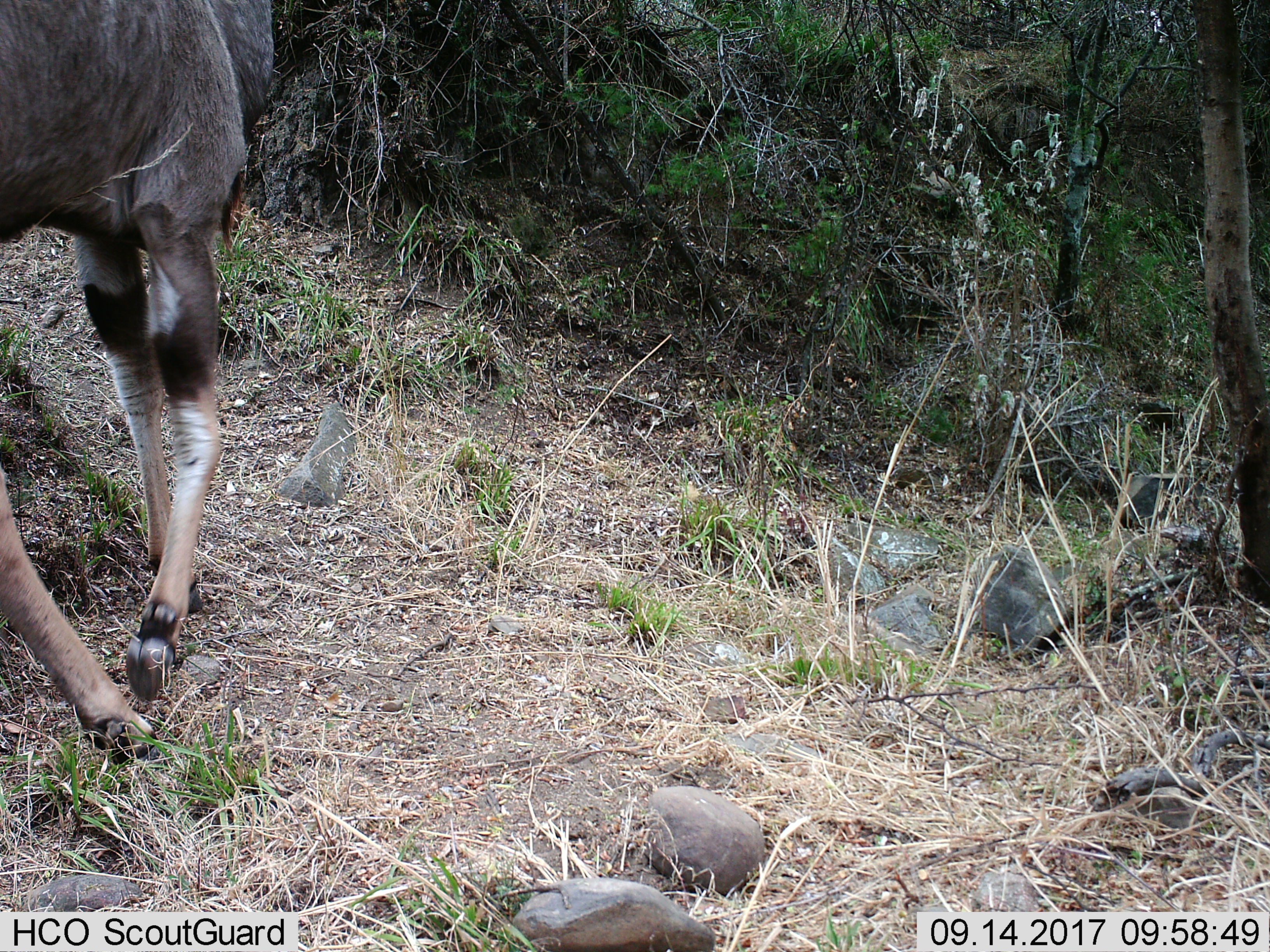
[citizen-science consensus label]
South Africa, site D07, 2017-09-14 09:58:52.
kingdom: Animalia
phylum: Chordata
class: Mammalia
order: Artiodactyla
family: Bovidae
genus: Tragelaphus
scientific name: Tragelaphus strepsiceros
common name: greater kudu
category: kudu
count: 1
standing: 0%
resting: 0%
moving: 100%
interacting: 0%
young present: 0%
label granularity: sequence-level